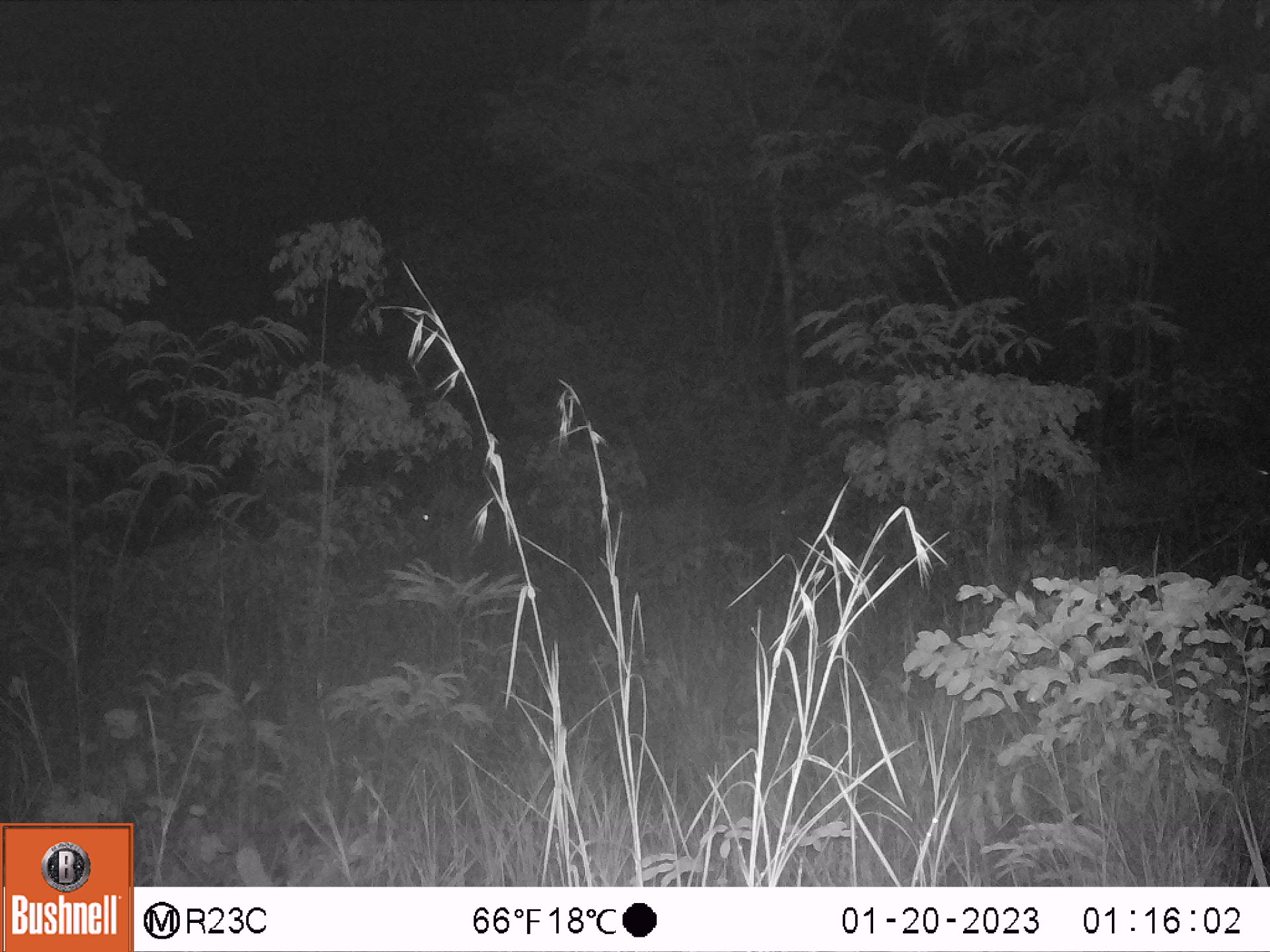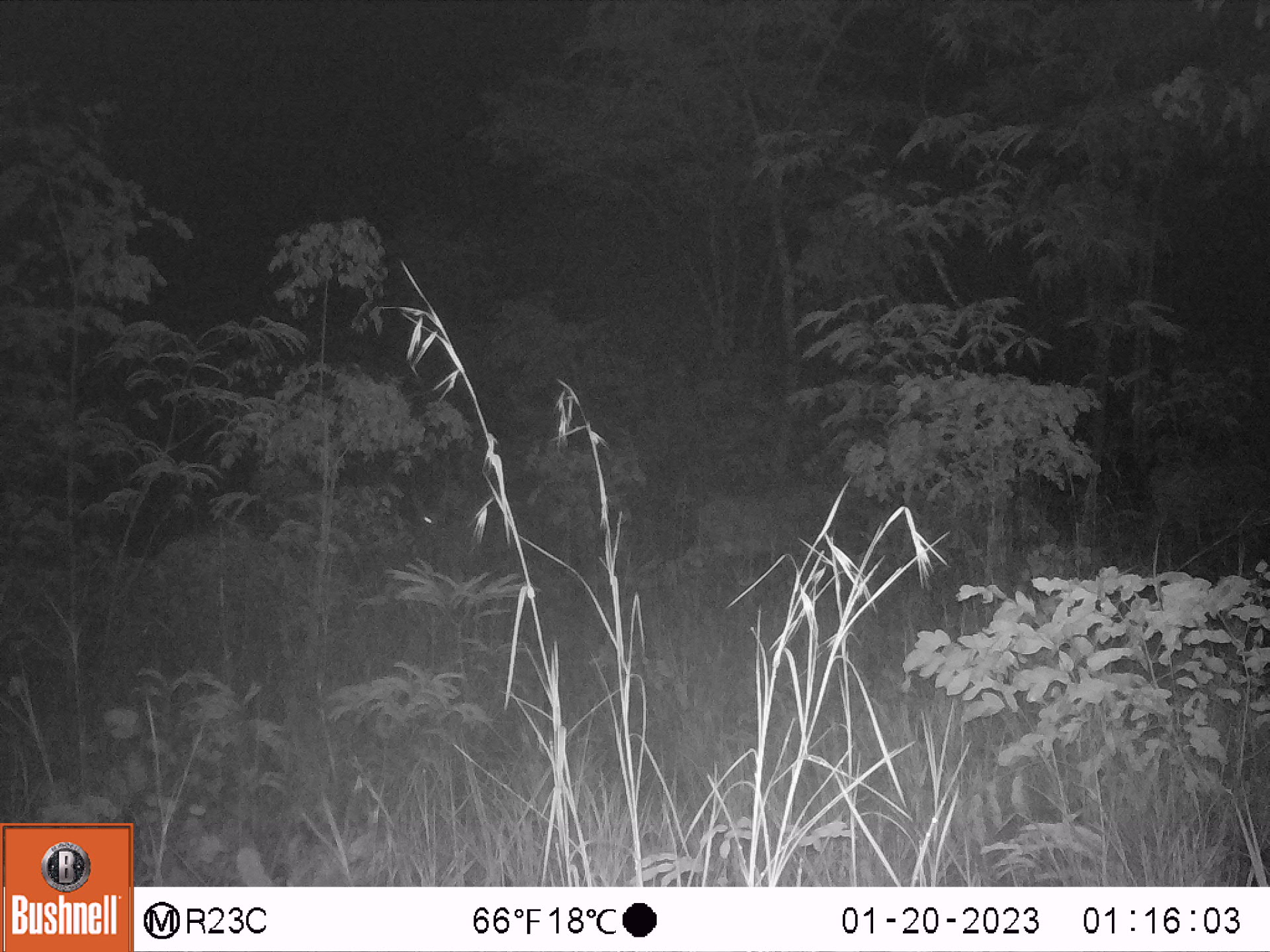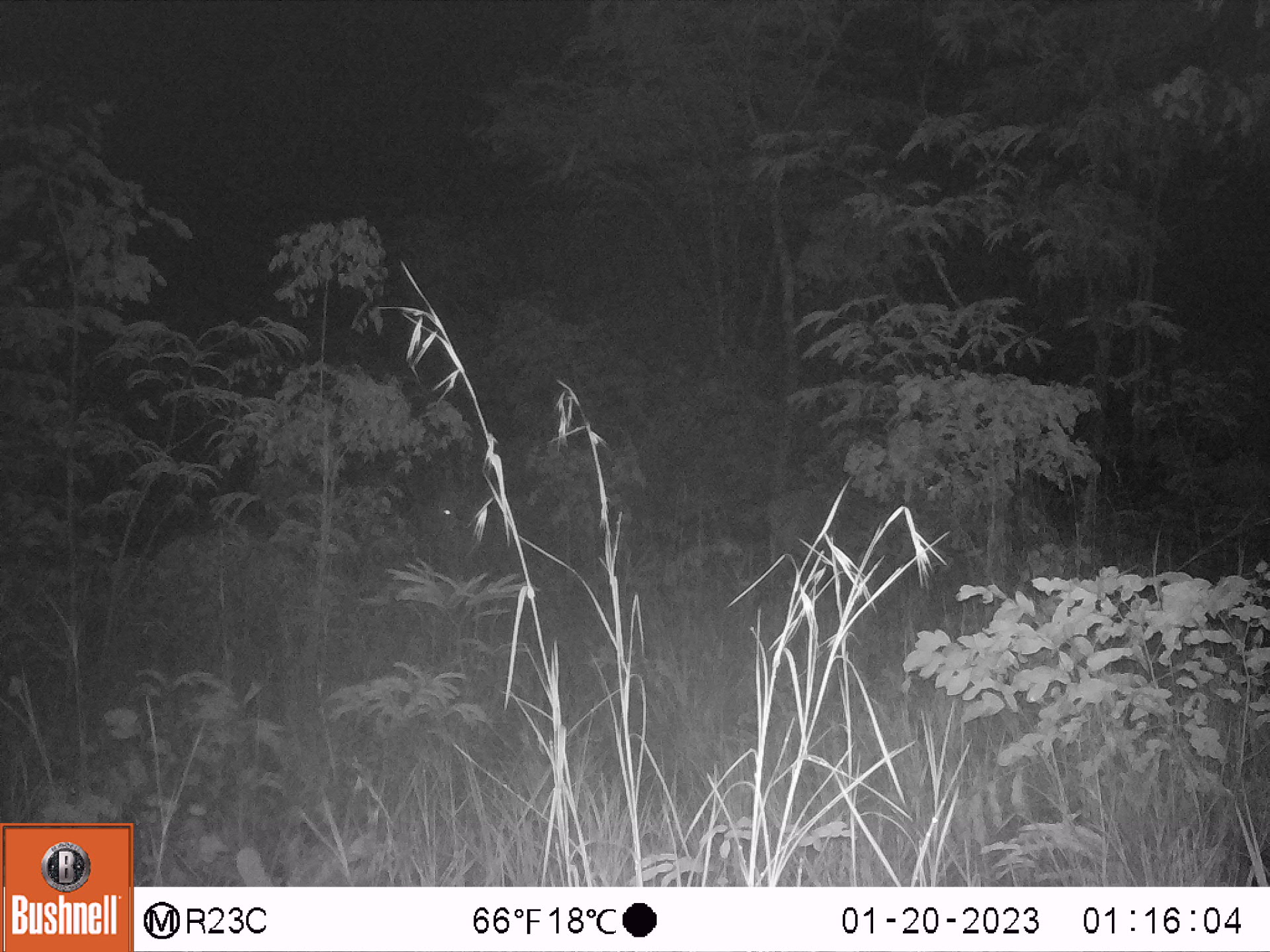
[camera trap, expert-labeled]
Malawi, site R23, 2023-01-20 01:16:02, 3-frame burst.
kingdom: Animalia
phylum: Chordata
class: Mammalia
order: Artiodactyla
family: Bovidae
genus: Hippotragus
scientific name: Hippotragus niger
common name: sable antelope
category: sable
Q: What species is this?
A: Sable (sable antelope) (Hippotragus niger).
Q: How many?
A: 1.